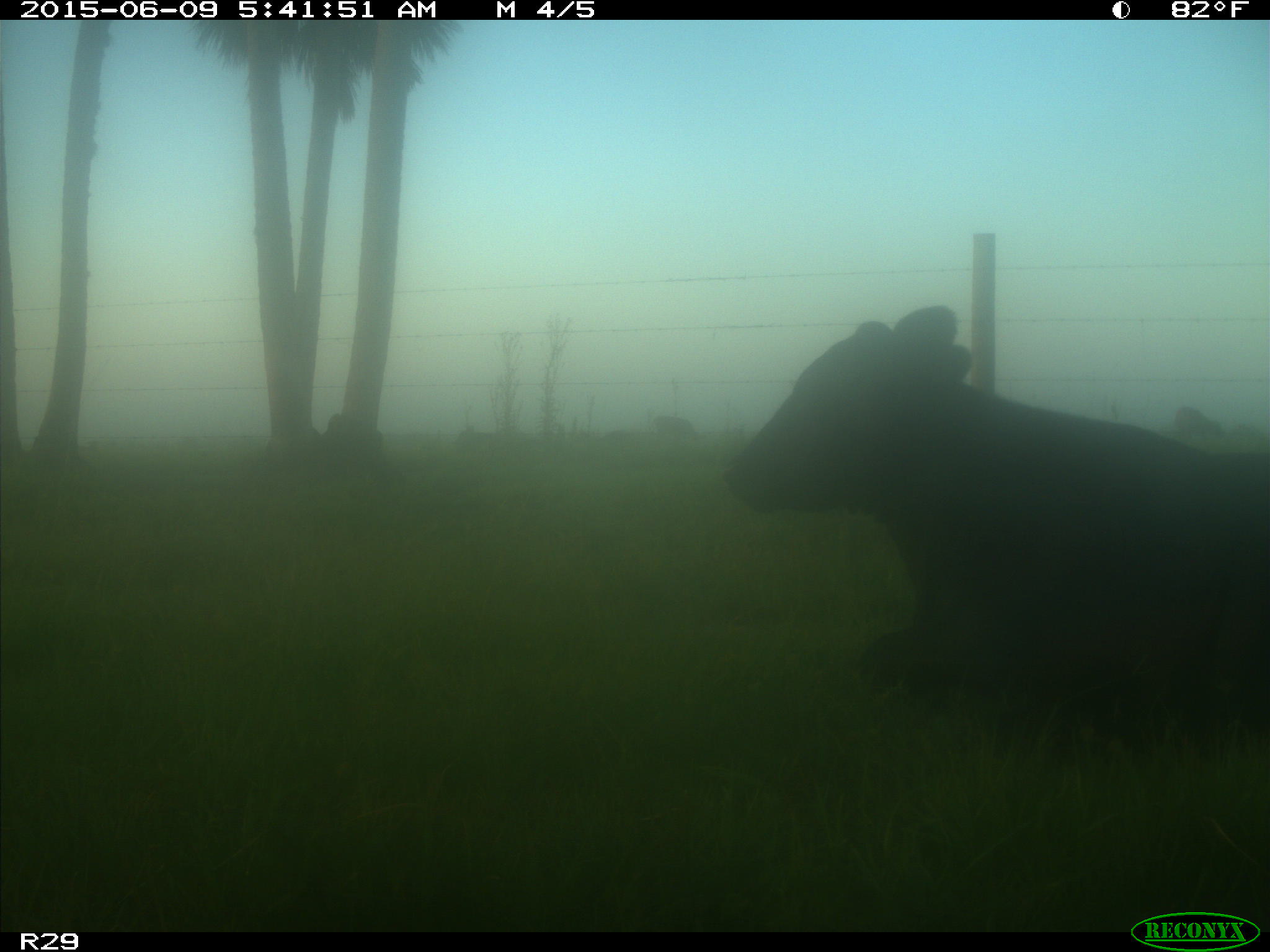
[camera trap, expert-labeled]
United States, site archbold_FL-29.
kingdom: Animalia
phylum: Chordata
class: Mammalia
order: Artiodactyla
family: Bovidae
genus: Bos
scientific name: Bos taurus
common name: domestic cow